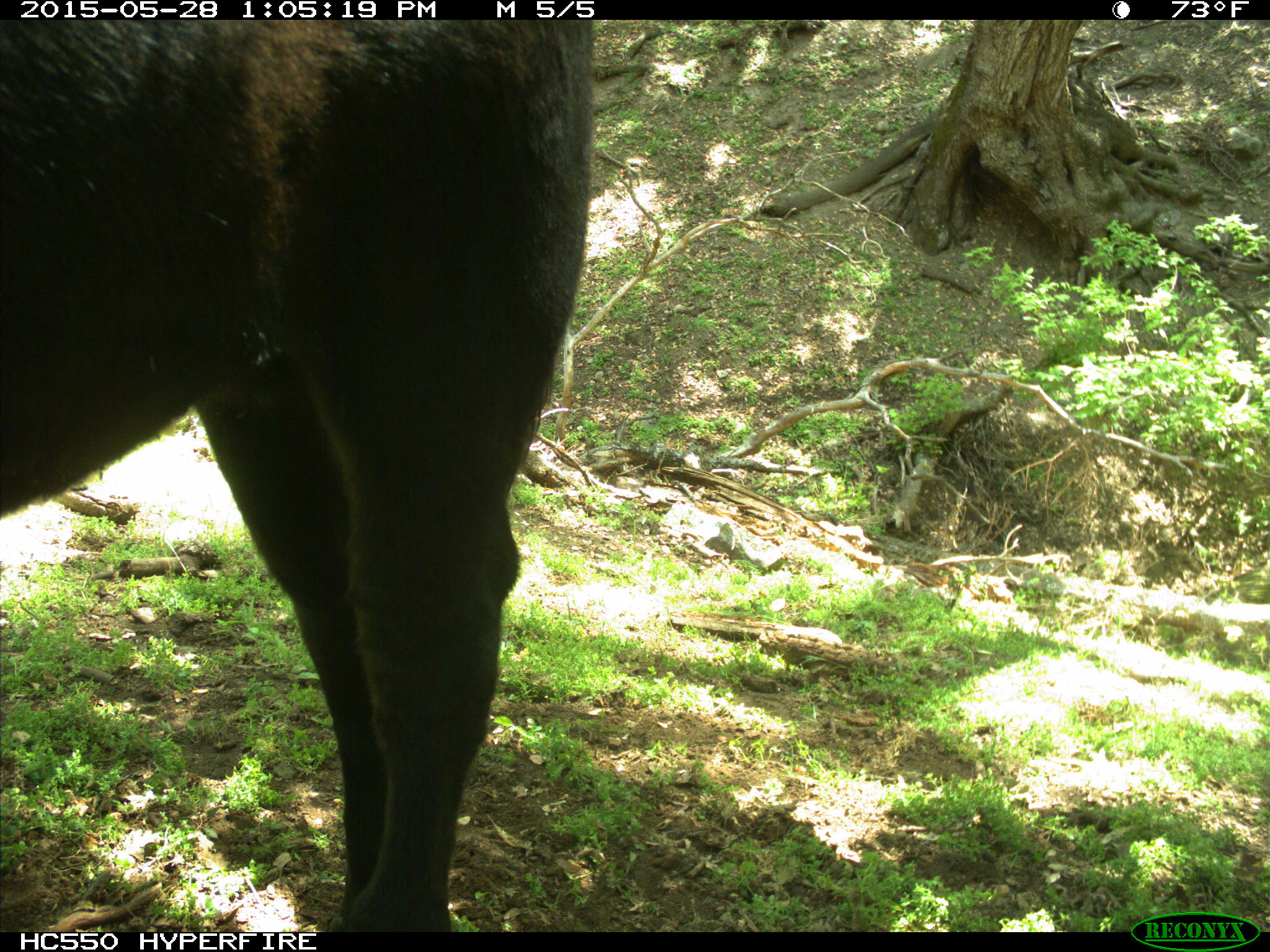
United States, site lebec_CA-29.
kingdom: Animalia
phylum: Chordata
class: Mammalia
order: Artiodactyla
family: Bovidae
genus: Bos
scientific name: Bos taurus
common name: domestic cow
Bos taurus (domestic cow).